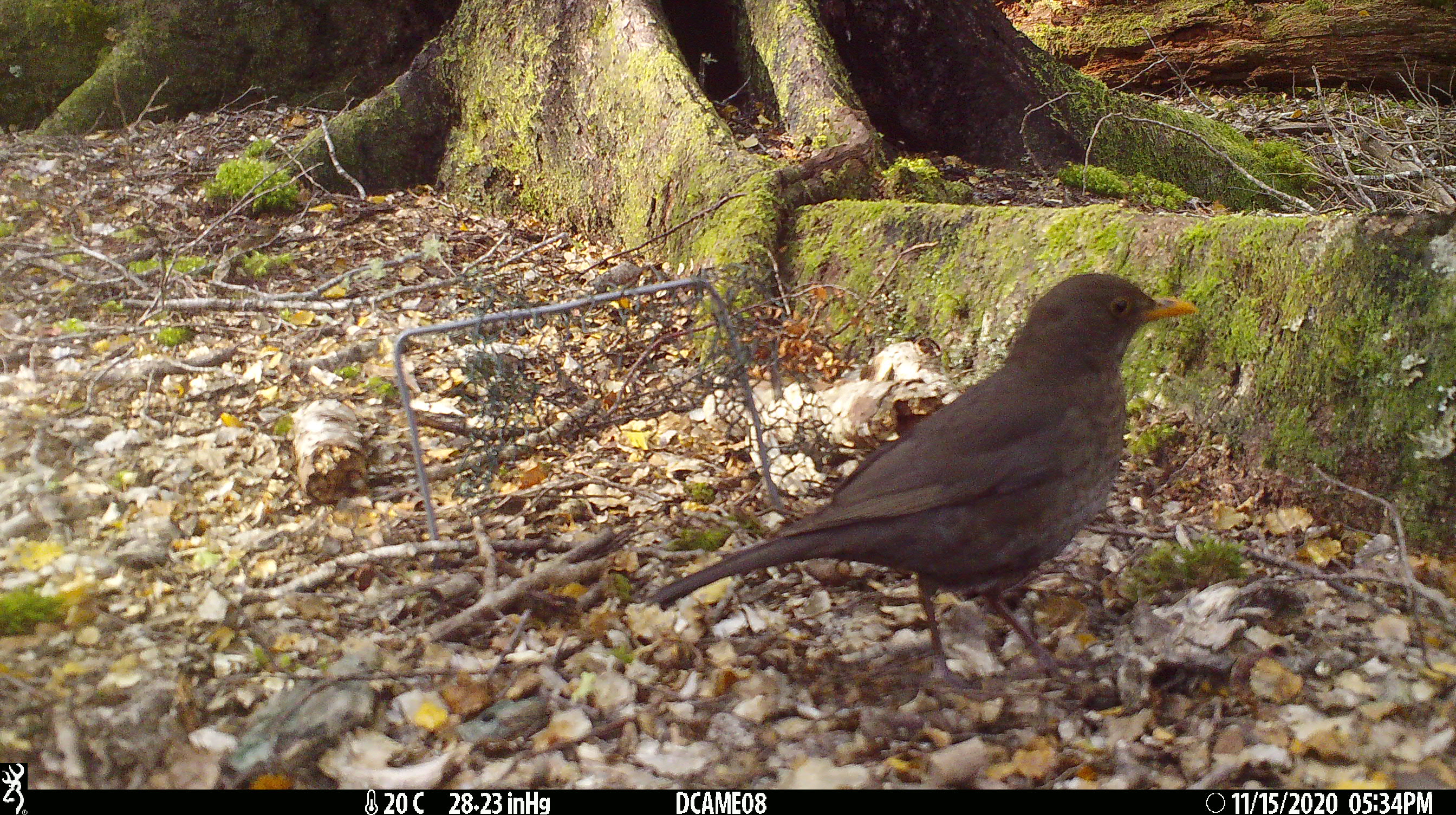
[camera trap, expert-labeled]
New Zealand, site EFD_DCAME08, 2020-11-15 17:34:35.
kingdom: Animalia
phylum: Chordata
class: Aves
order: Passeriformes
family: Turdidae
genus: Turdus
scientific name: Turdus merula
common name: eurasian blackbird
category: blackbird